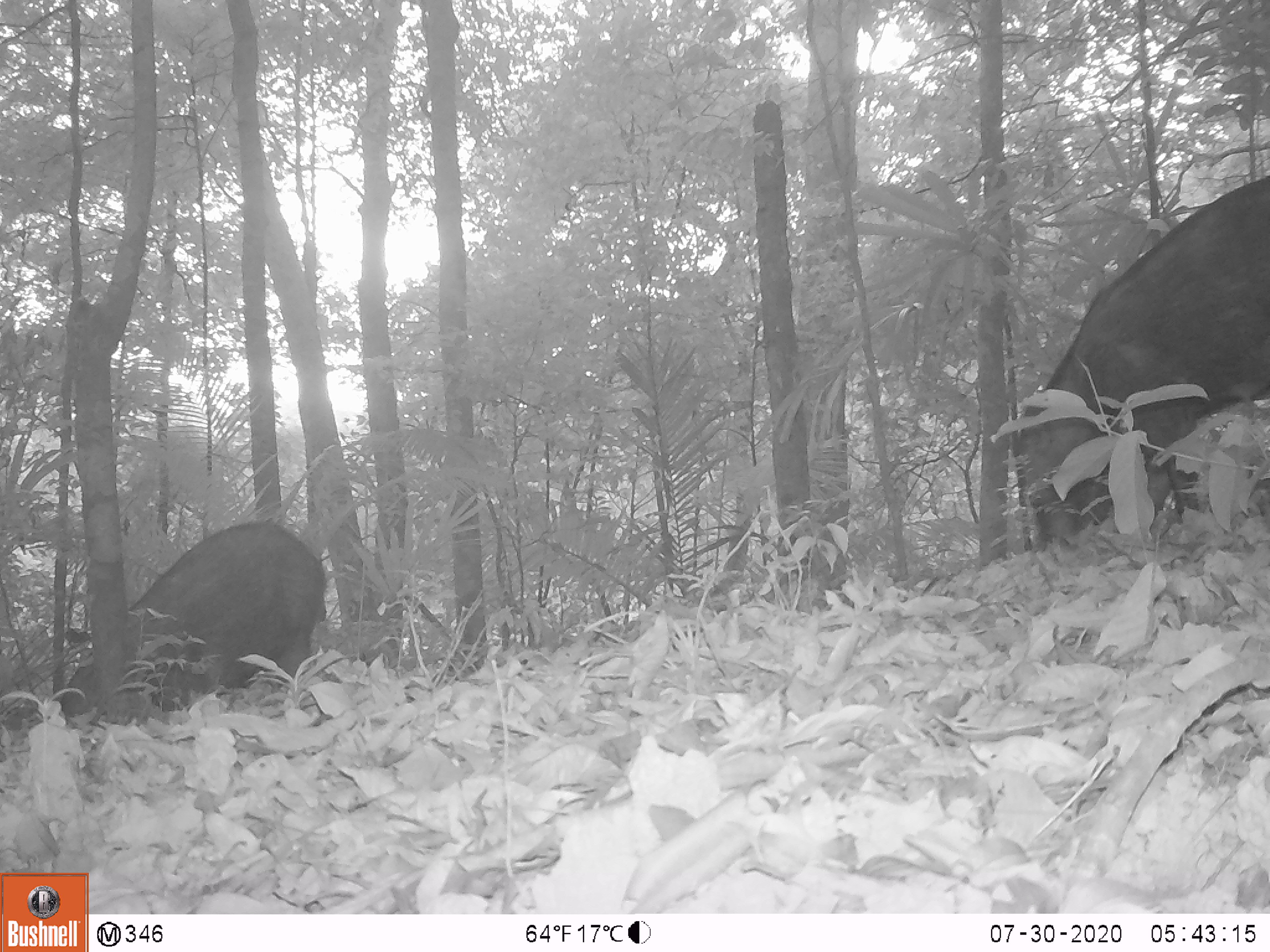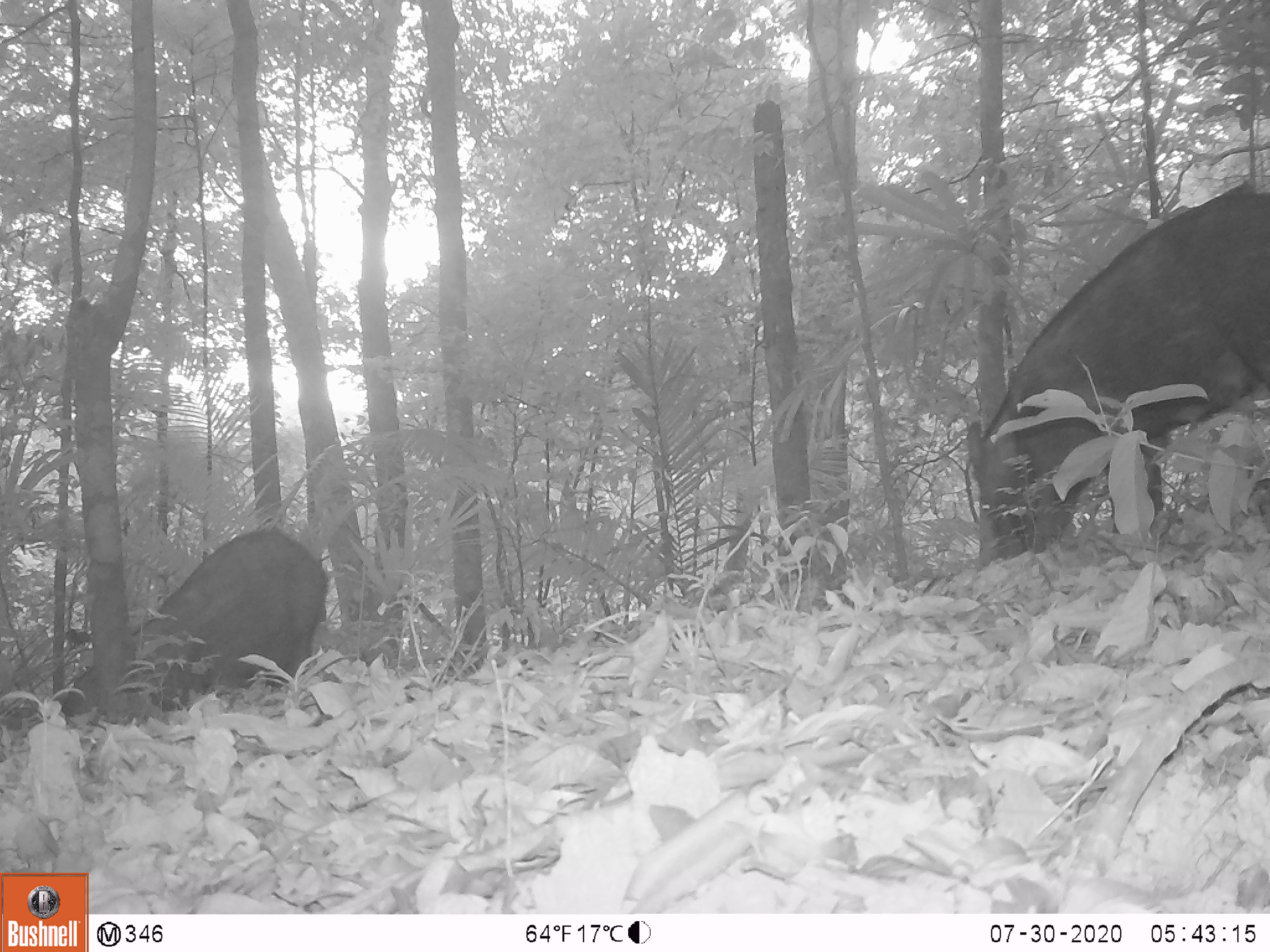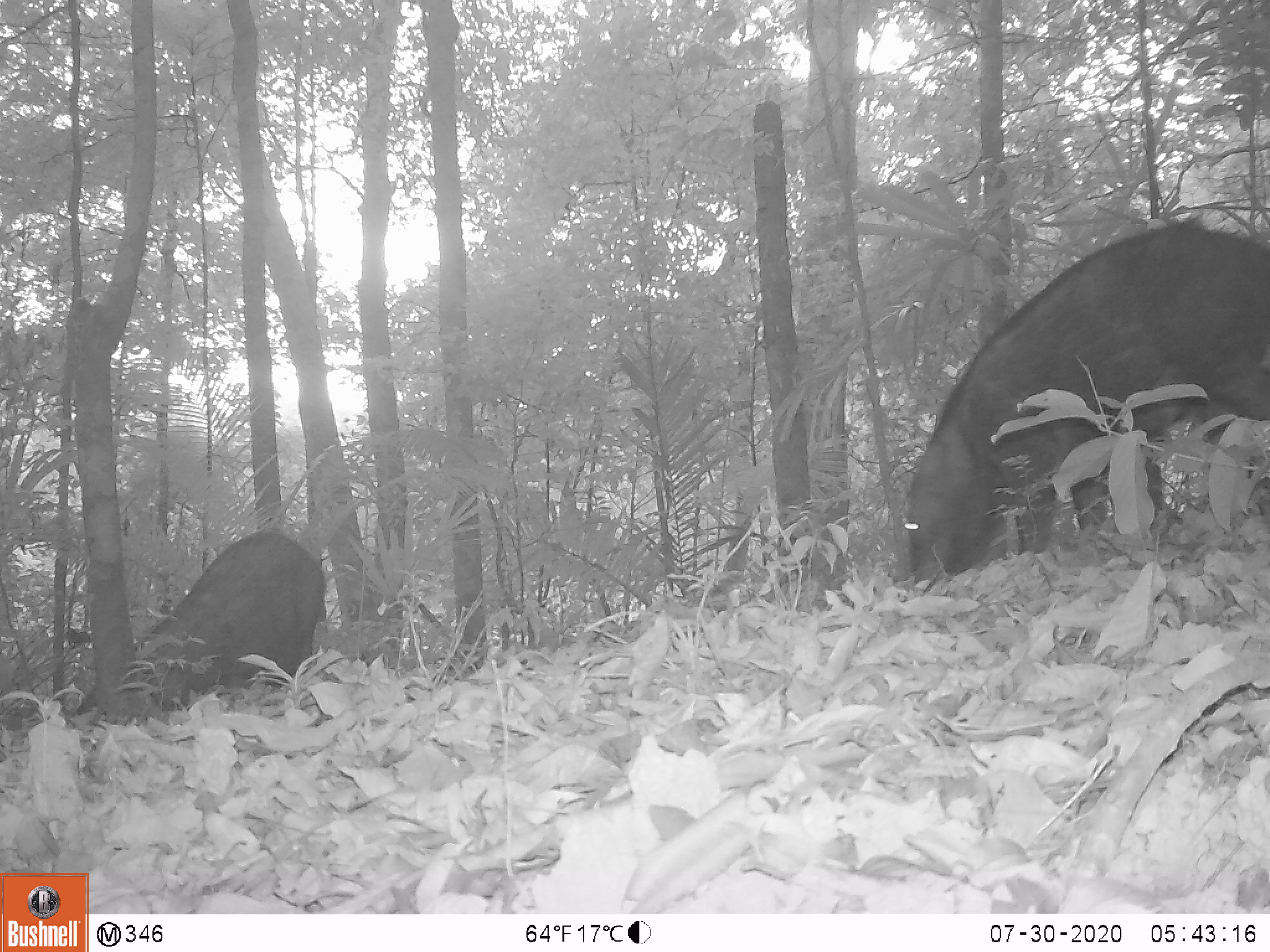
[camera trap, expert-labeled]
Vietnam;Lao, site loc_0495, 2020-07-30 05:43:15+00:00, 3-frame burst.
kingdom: Animalia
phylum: Chordata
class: Mammalia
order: Artiodactyla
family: Suidae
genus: Sus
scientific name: Sus scrofa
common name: eurasian wild pig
Eurasian wild pig (Sus scrofa). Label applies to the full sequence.